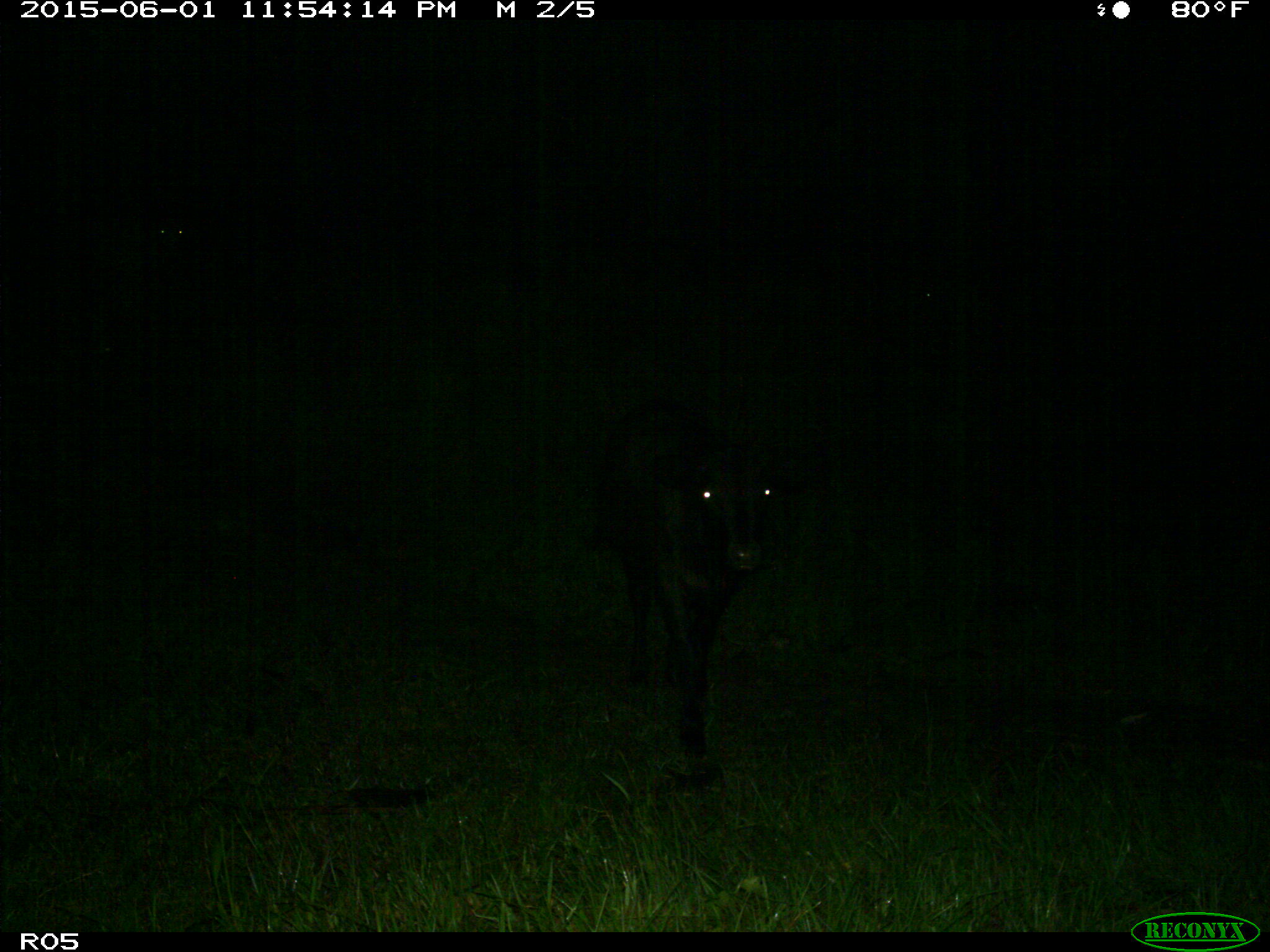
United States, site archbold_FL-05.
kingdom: Animalia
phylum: Chordata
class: Mammalia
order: Artiodactyla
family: Bovidae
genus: Bos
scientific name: Bos taurus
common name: domestic cow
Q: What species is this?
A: Bos taurus (domestic cow).